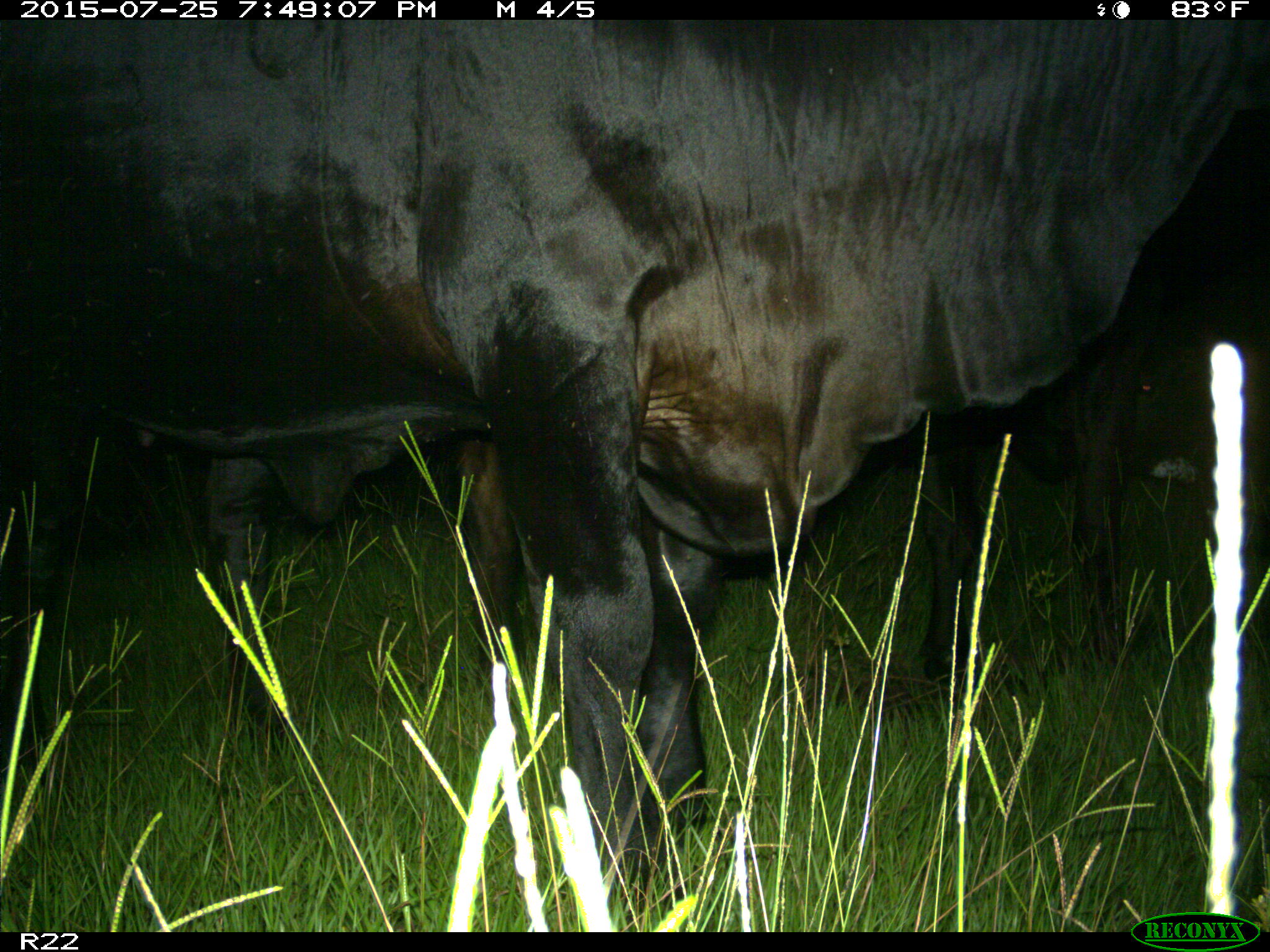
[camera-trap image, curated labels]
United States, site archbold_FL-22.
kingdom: Animalia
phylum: Chordata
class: Mammalia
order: Artiodactyla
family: Bovidae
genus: Bos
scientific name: Bos taurus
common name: domestic cow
Bos taurus (domestic cow).